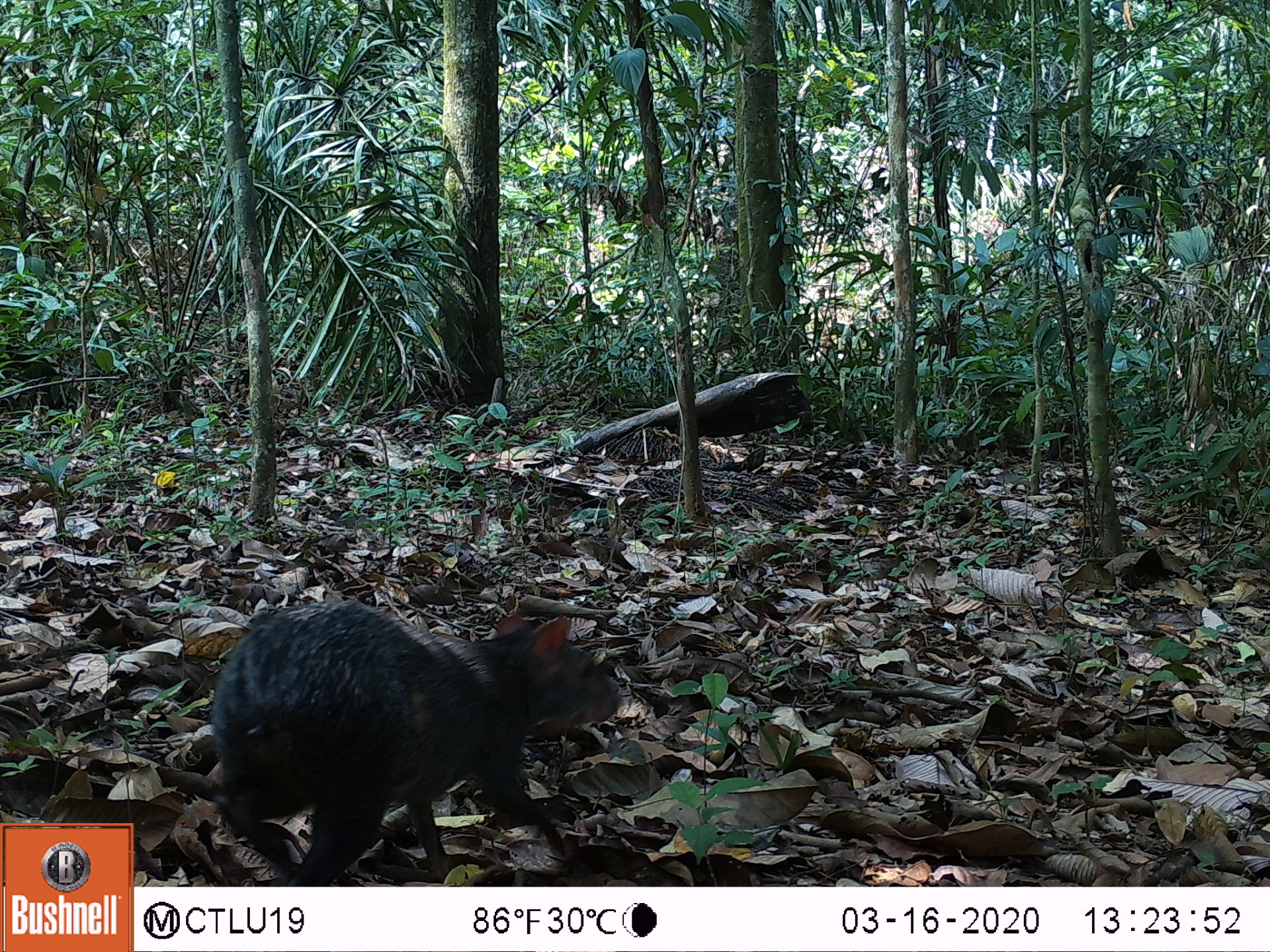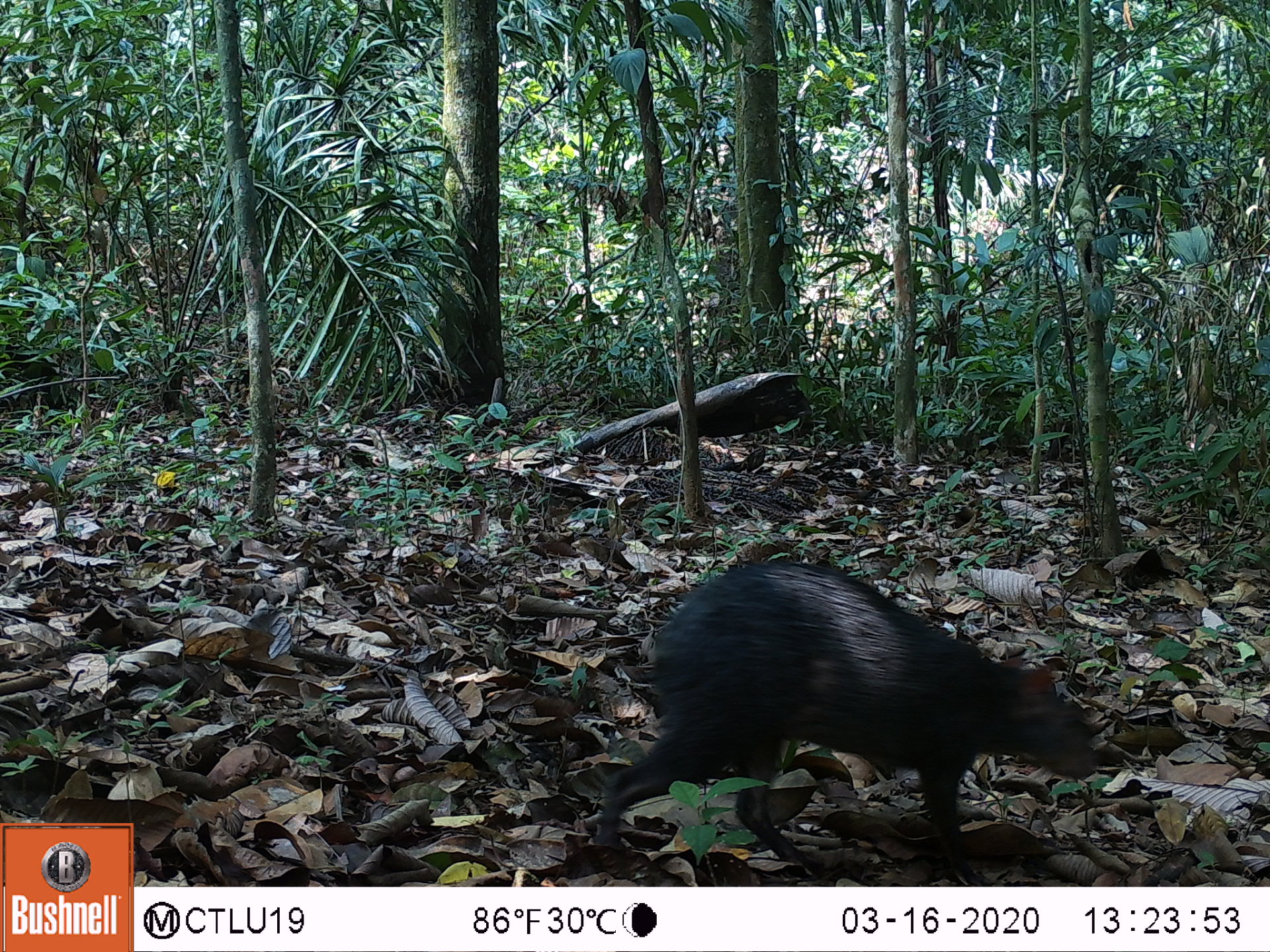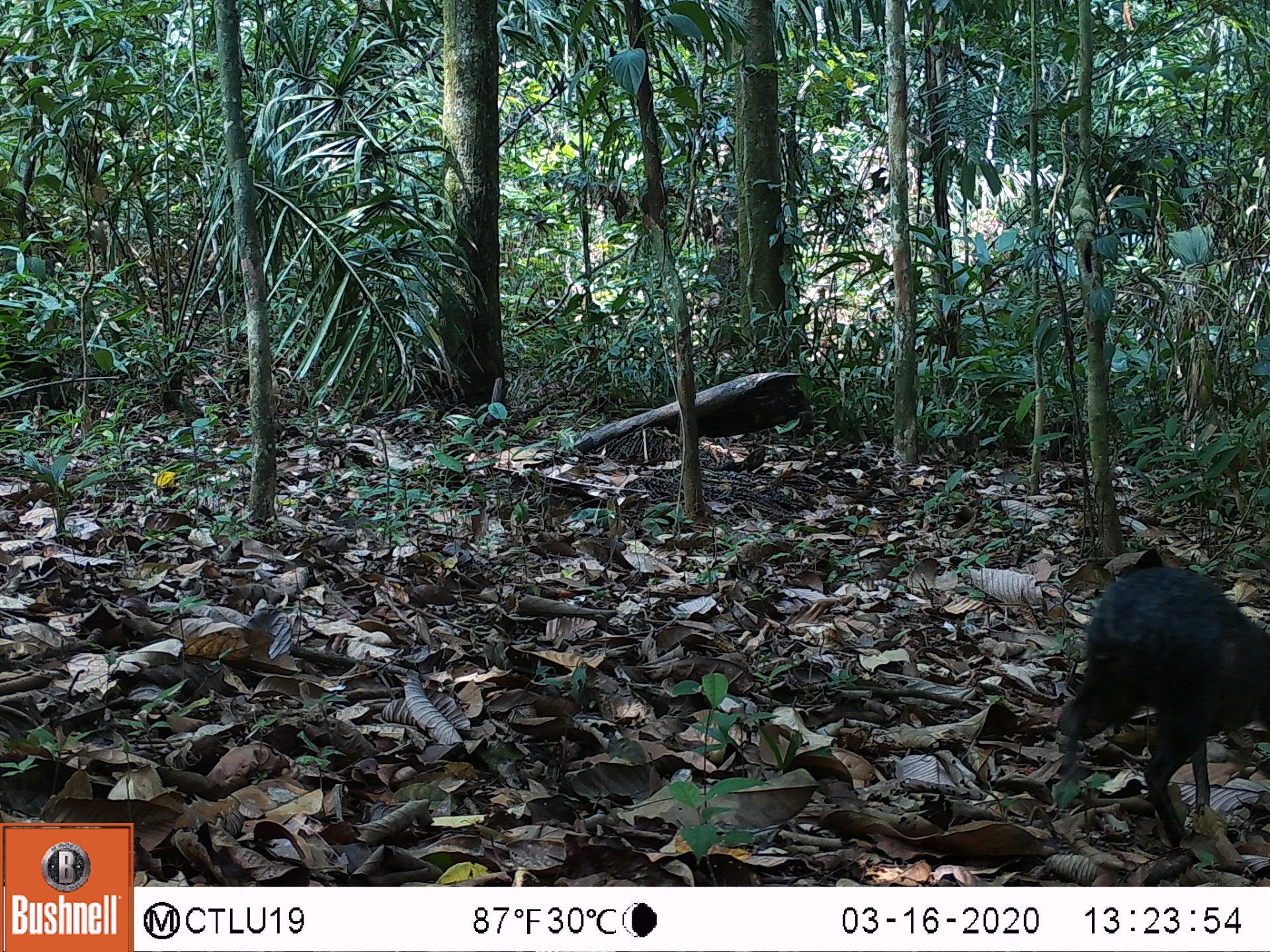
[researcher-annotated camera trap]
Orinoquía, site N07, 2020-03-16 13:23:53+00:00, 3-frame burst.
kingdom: Animalia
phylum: Chordata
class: Mammalia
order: Rodentia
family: Dasyproctidae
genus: Dasyprocta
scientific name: Dasyprocta fuliginosa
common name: black agouti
Black agouti (Dasyprocta fuliginosa).